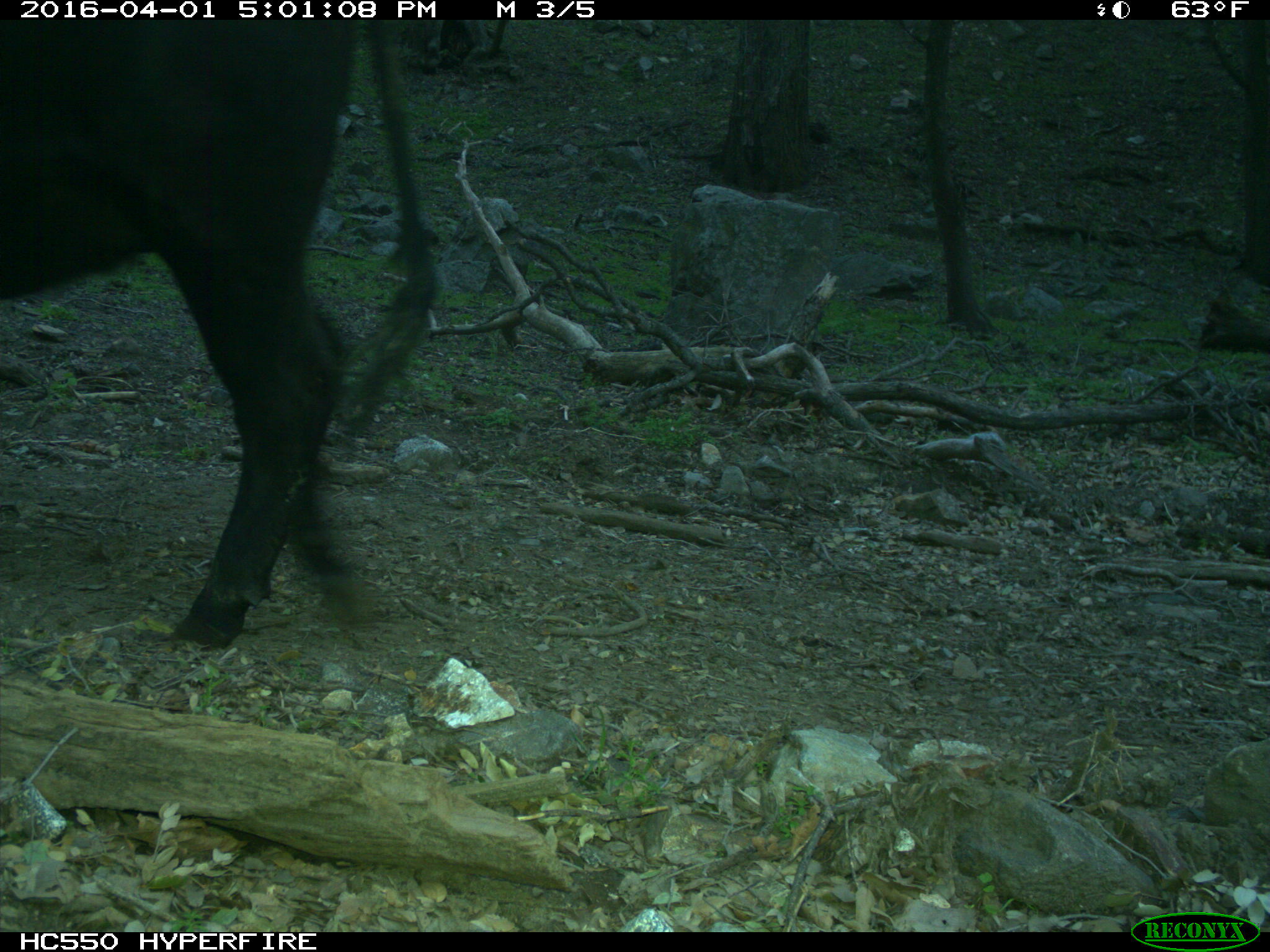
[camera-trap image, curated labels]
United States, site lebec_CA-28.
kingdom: Animalia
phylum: Chordata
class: Mammalia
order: Artiodactyla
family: Bovidae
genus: Bos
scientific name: Bos taurus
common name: domestic cow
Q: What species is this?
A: Bos taurus (domestic cow).